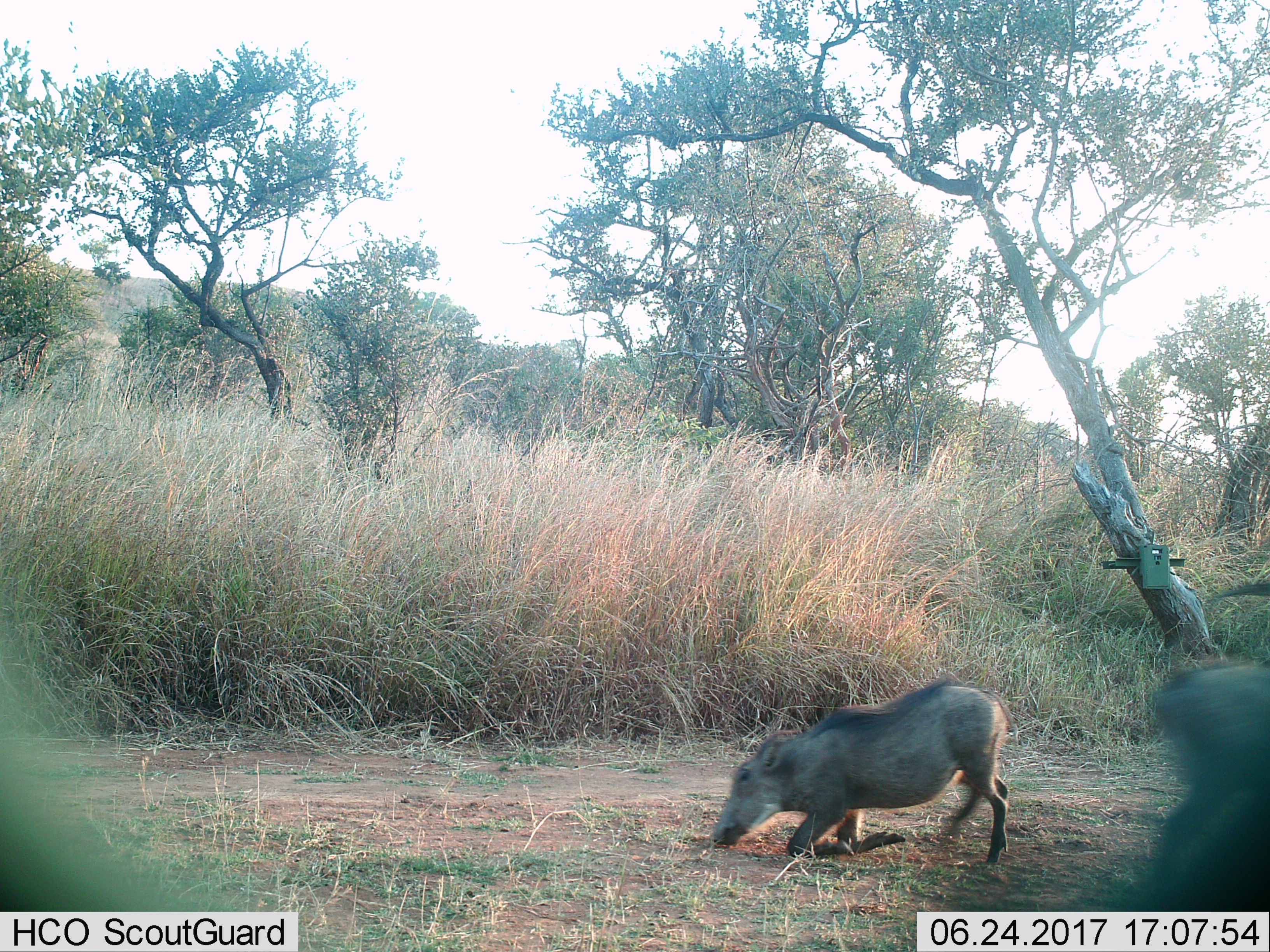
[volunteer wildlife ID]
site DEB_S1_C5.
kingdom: Animalia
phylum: Chordata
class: Mammalia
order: Artiodactyla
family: Suidae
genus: Phacochoerus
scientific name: Phacochoerus africanus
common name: warthog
Warthog (Phacochoerus africanus), count 2. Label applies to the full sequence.